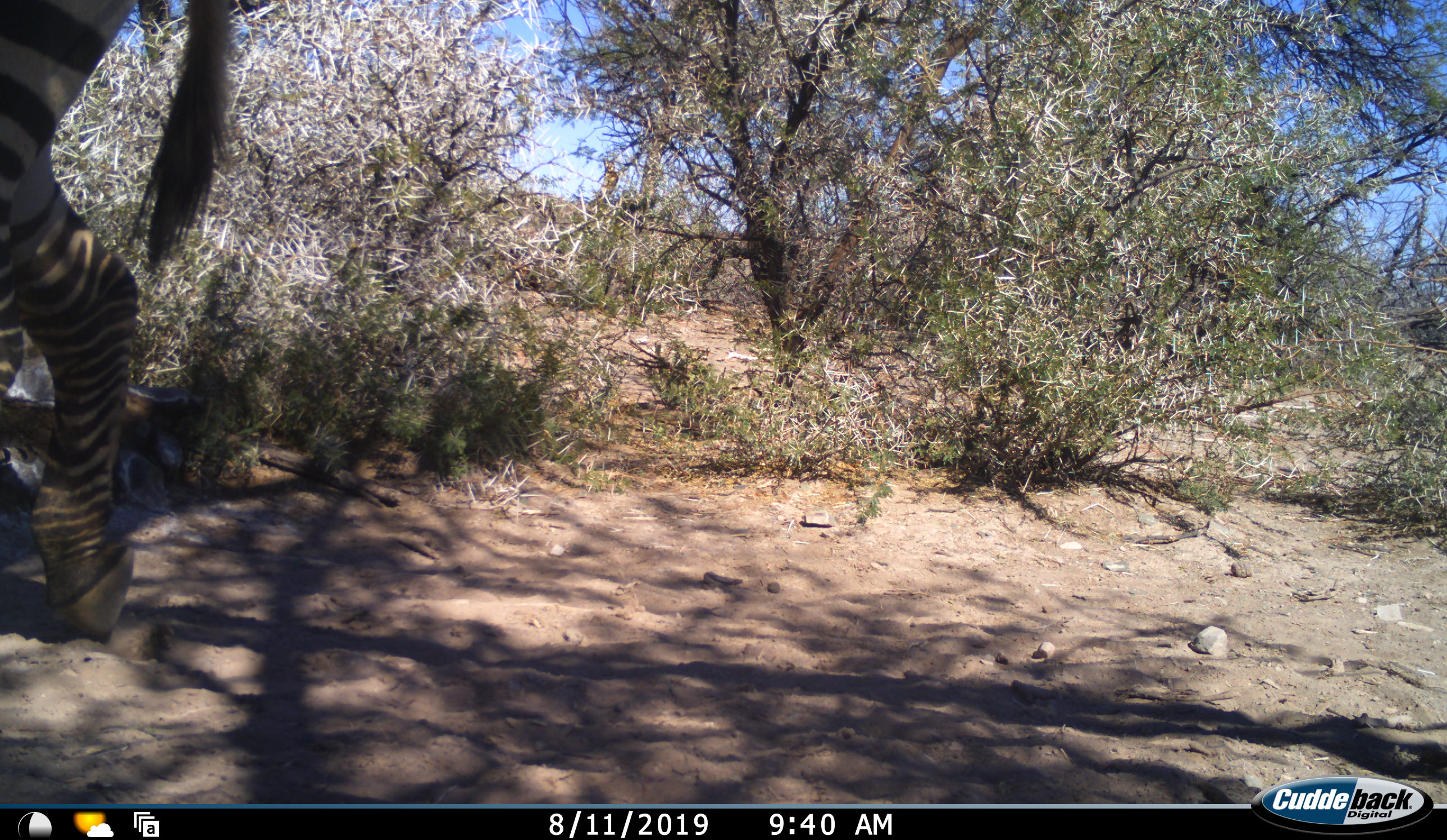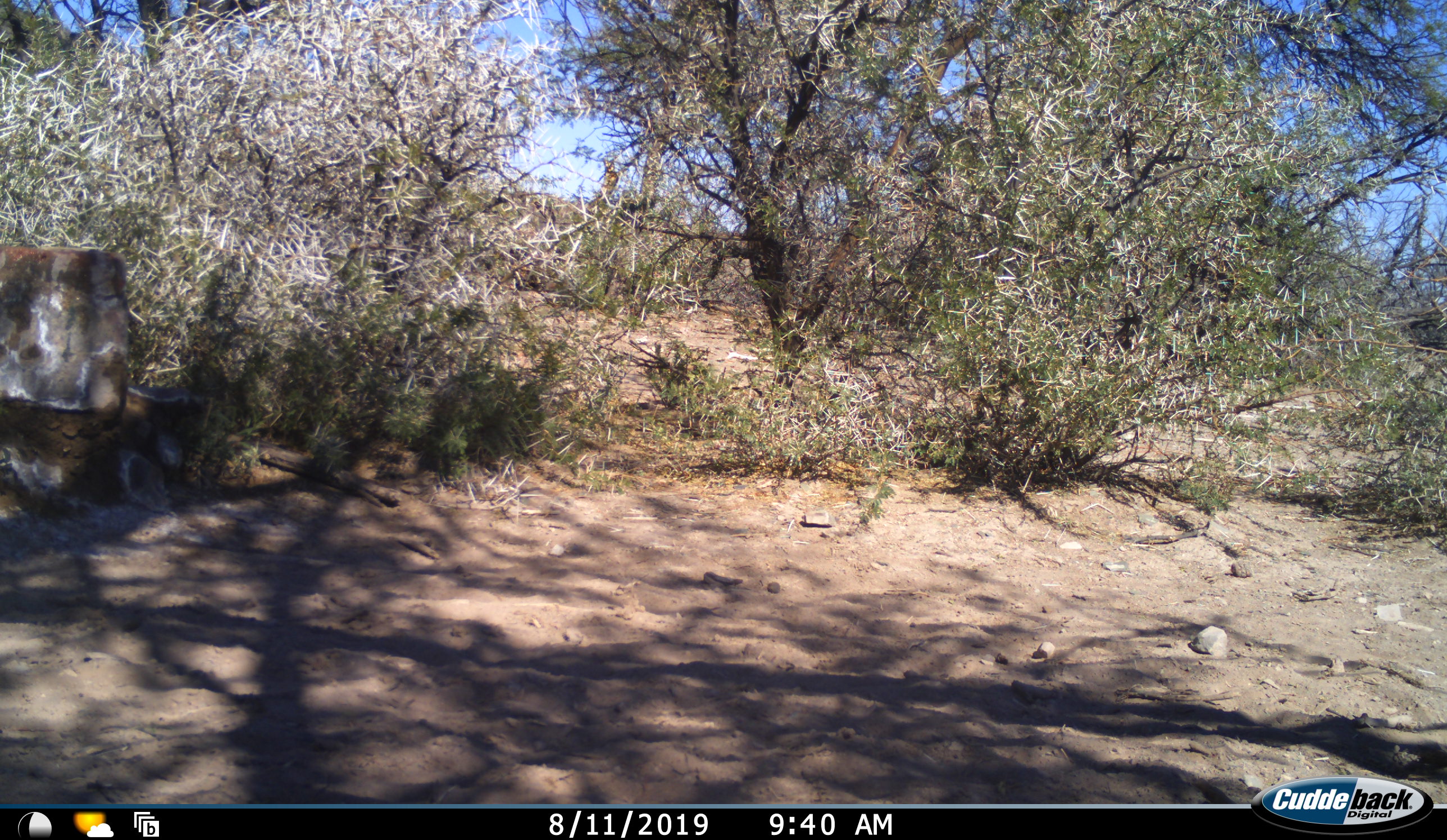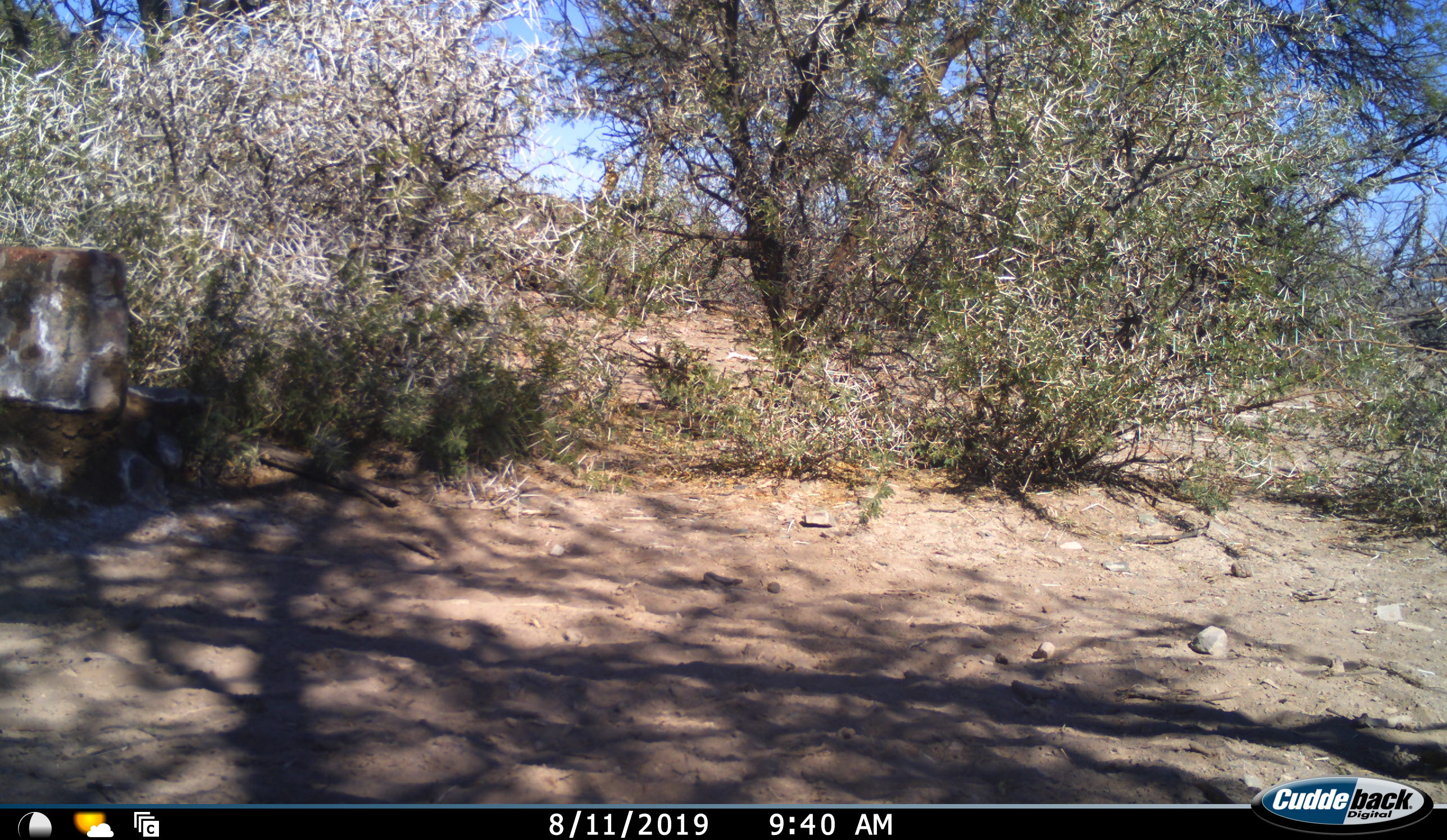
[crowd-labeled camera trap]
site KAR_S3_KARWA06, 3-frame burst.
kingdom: Animalia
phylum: Chordata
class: Mammalia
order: Perissodactyla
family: Equidae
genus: Equus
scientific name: Equus zebra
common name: mountain zebra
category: zebramountain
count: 1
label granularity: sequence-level